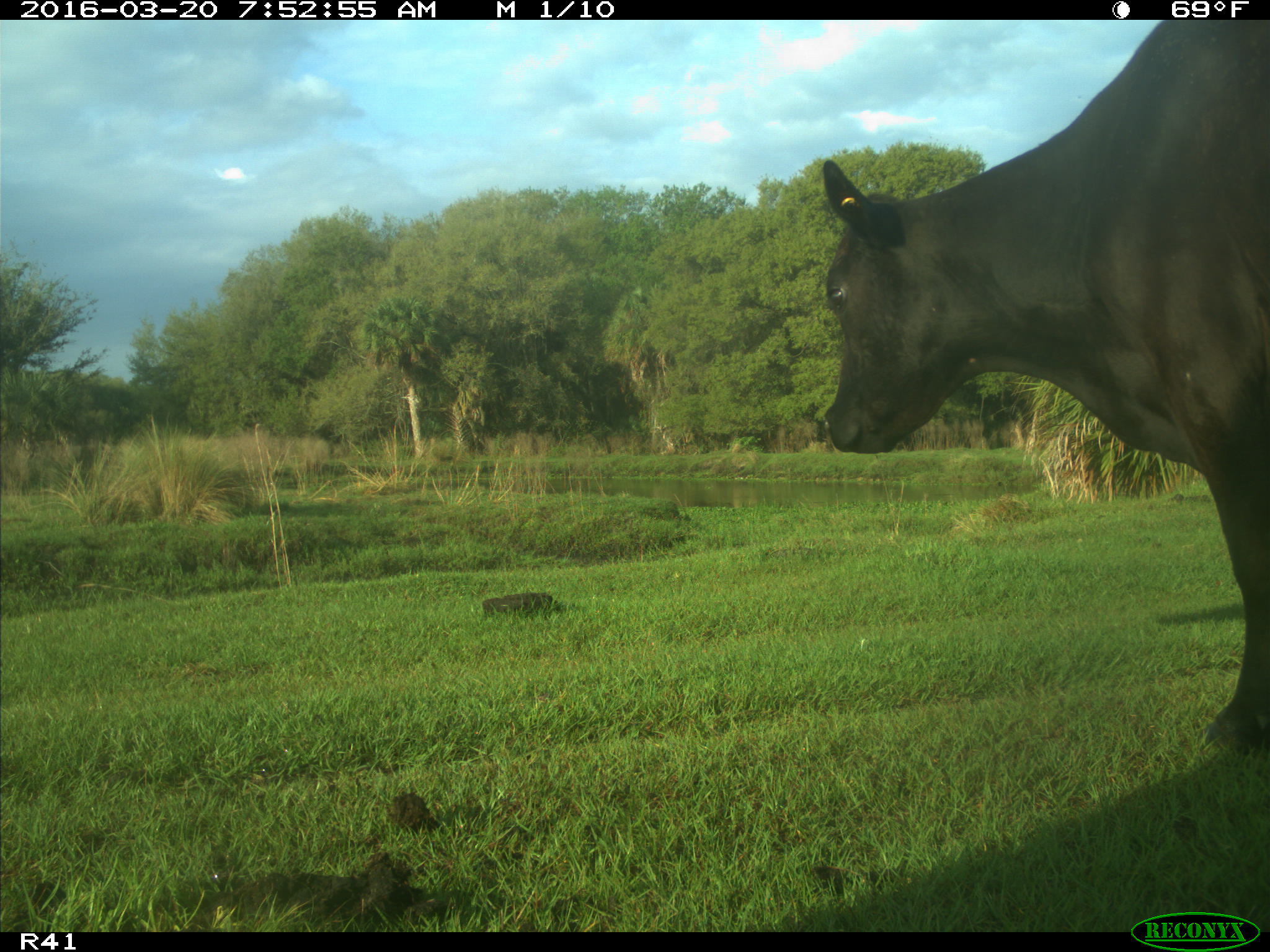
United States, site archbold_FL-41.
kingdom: Animalia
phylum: Chordata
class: Mammalia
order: Artiodactyla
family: Bovidae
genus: Bos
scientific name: Bos taurus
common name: domestic cow